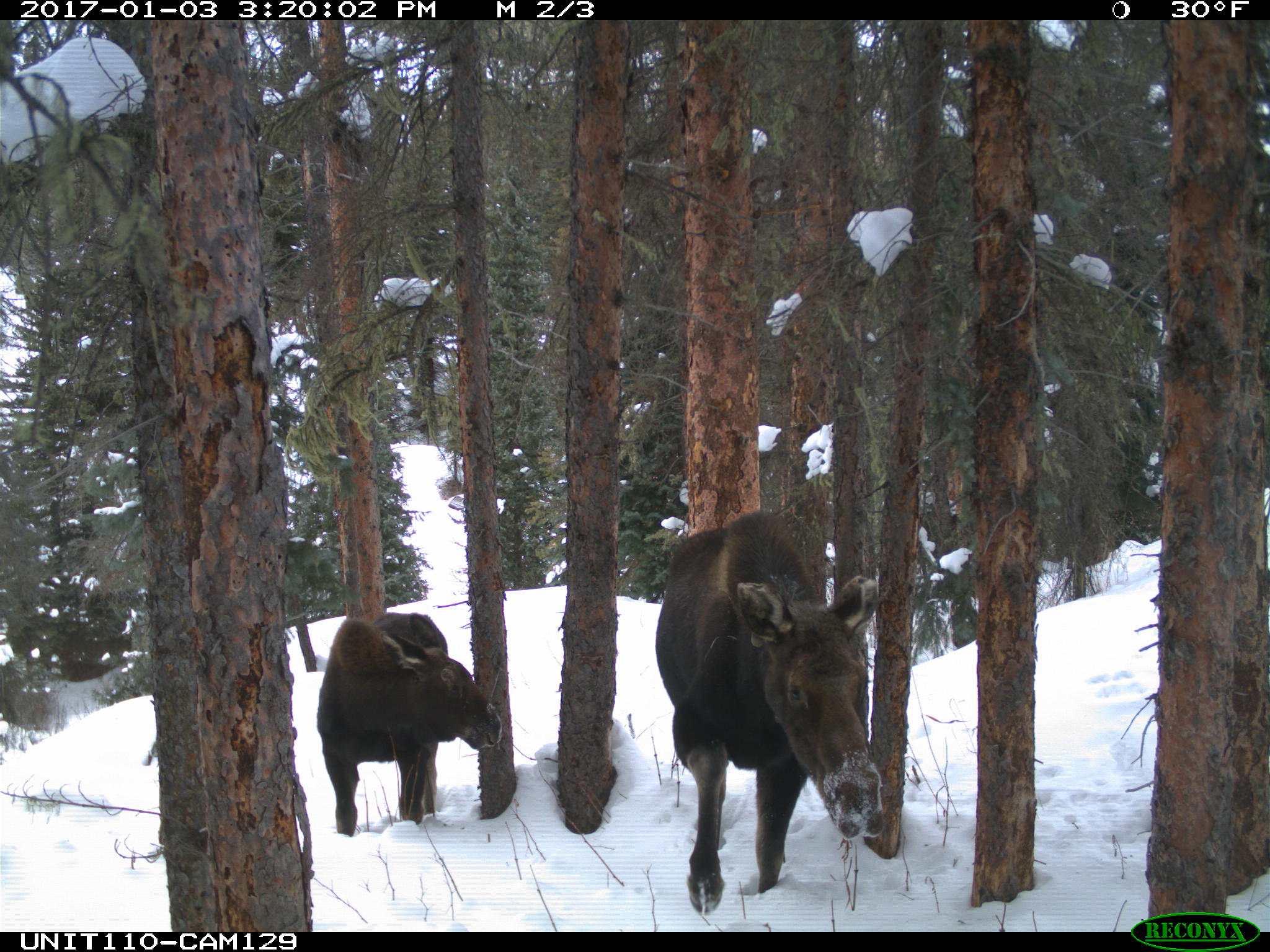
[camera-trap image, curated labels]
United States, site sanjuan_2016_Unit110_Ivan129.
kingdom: Animalia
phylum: Chordata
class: Mammalia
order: Artiodactyla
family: Cervidae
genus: Alces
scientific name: Alces alces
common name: moose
Alces alces (moose).